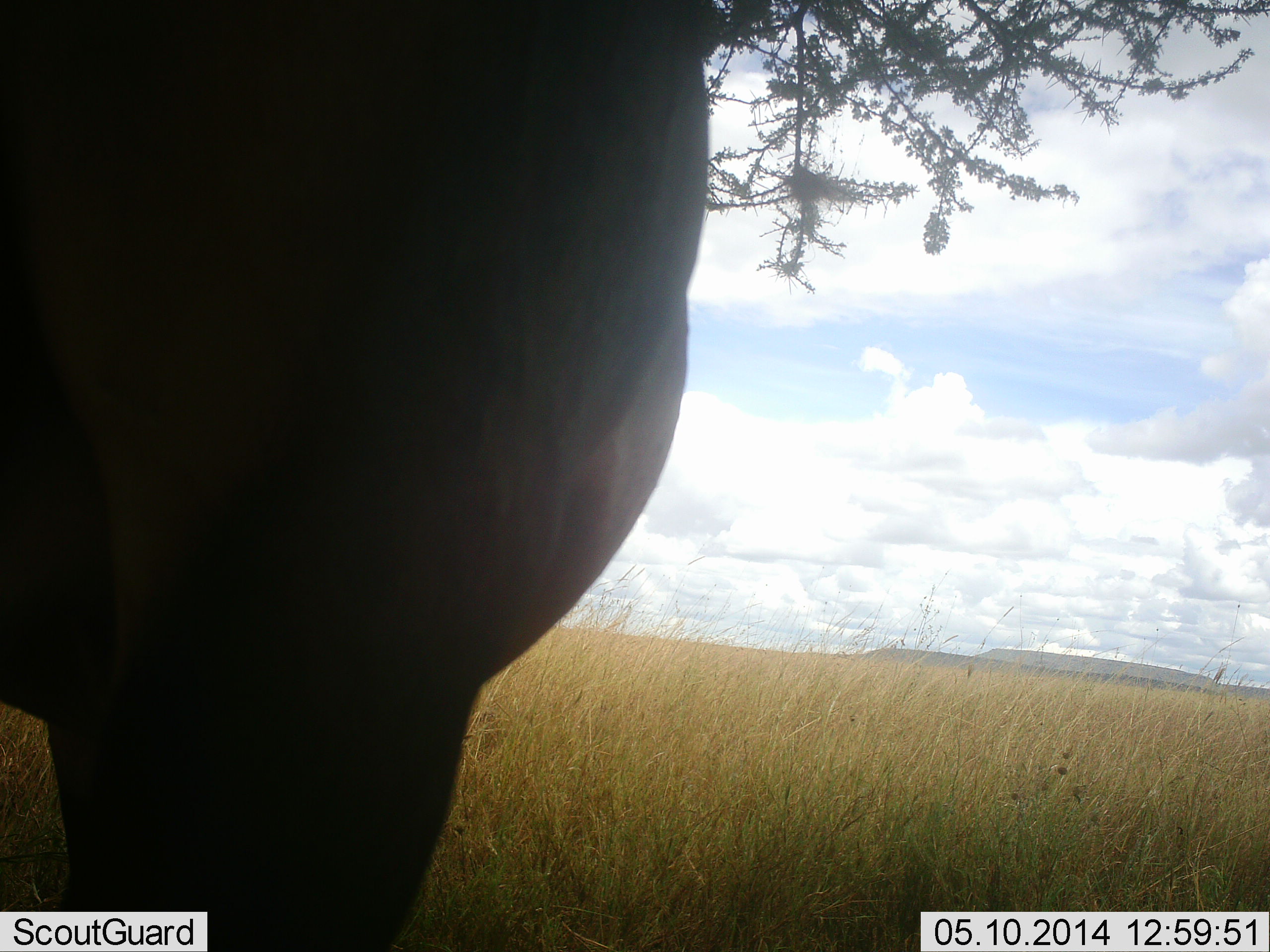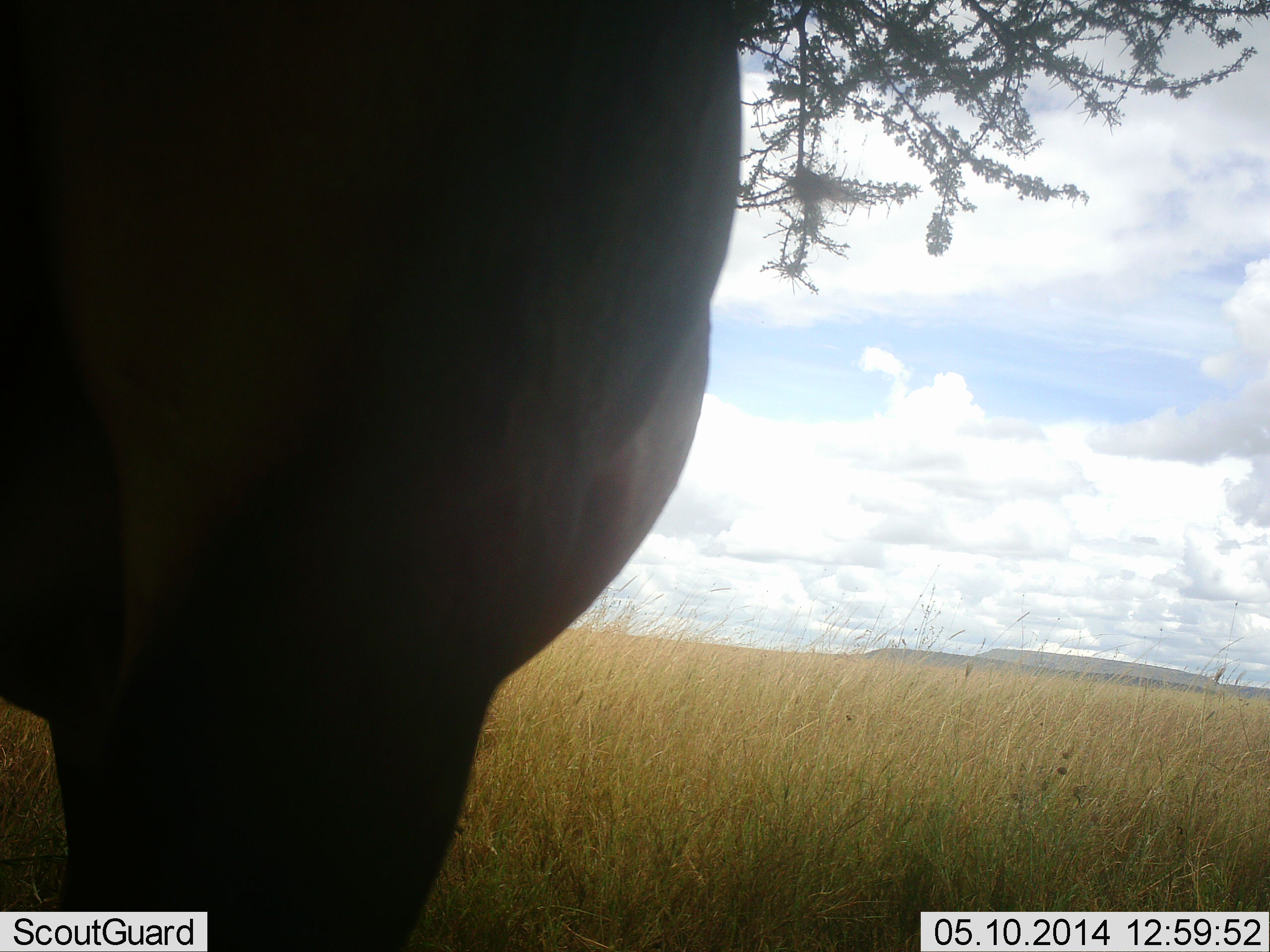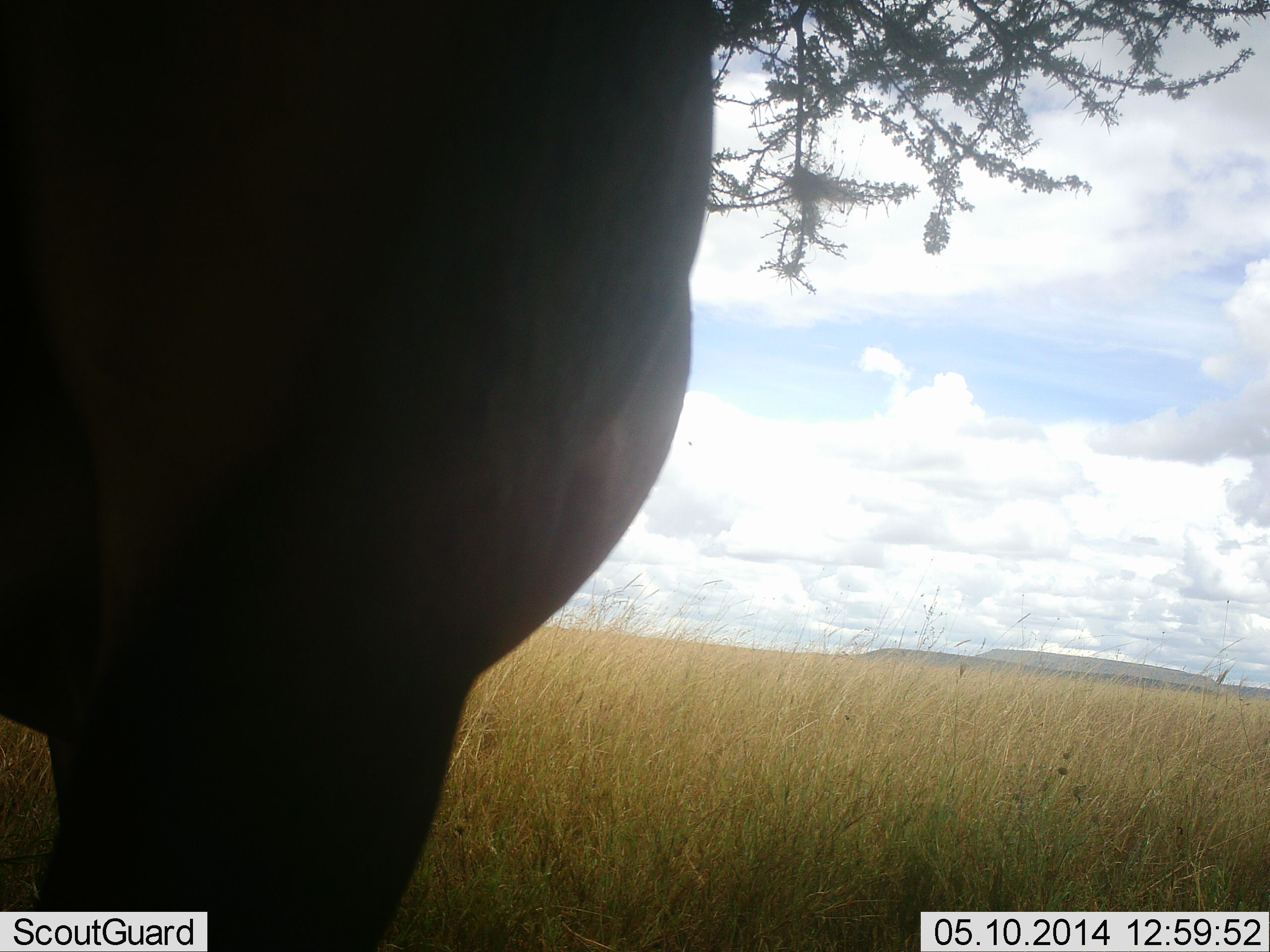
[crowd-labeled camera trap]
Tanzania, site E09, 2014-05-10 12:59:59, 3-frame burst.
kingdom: Animalia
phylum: Chordata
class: Mammalia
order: Artiodactyla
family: Bovidae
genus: Connochaetes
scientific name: Connochaetes taurinus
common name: blue wildebeest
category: wildebeest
Wildebeest (blue wildebeest) (Connochaetes taurinus), count 1. Behavior (volunteer vote fractions): standing 100%, resting 0%, moving 0%, interacting 0%. Young present (vote fraction): 0%. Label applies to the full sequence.